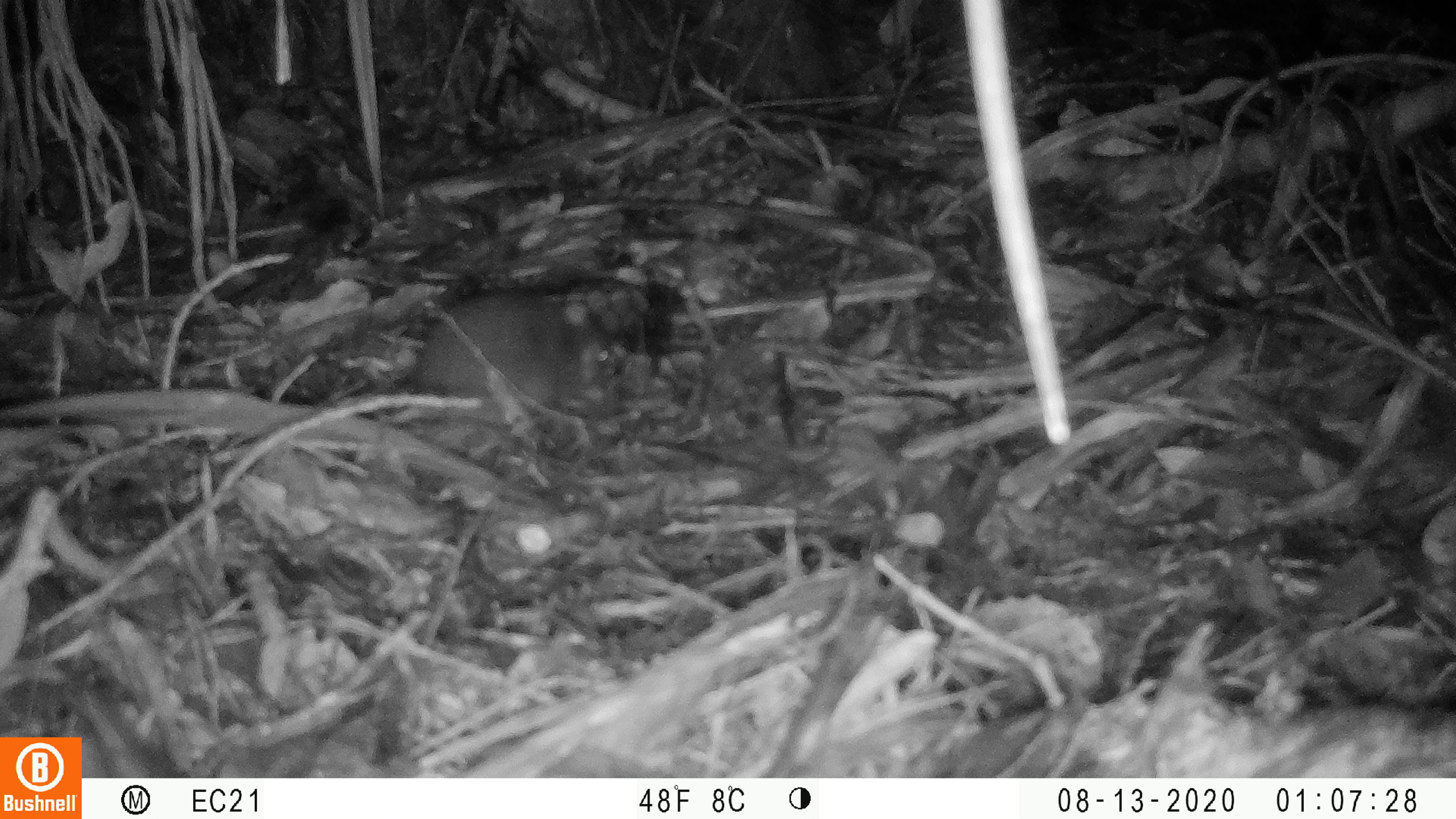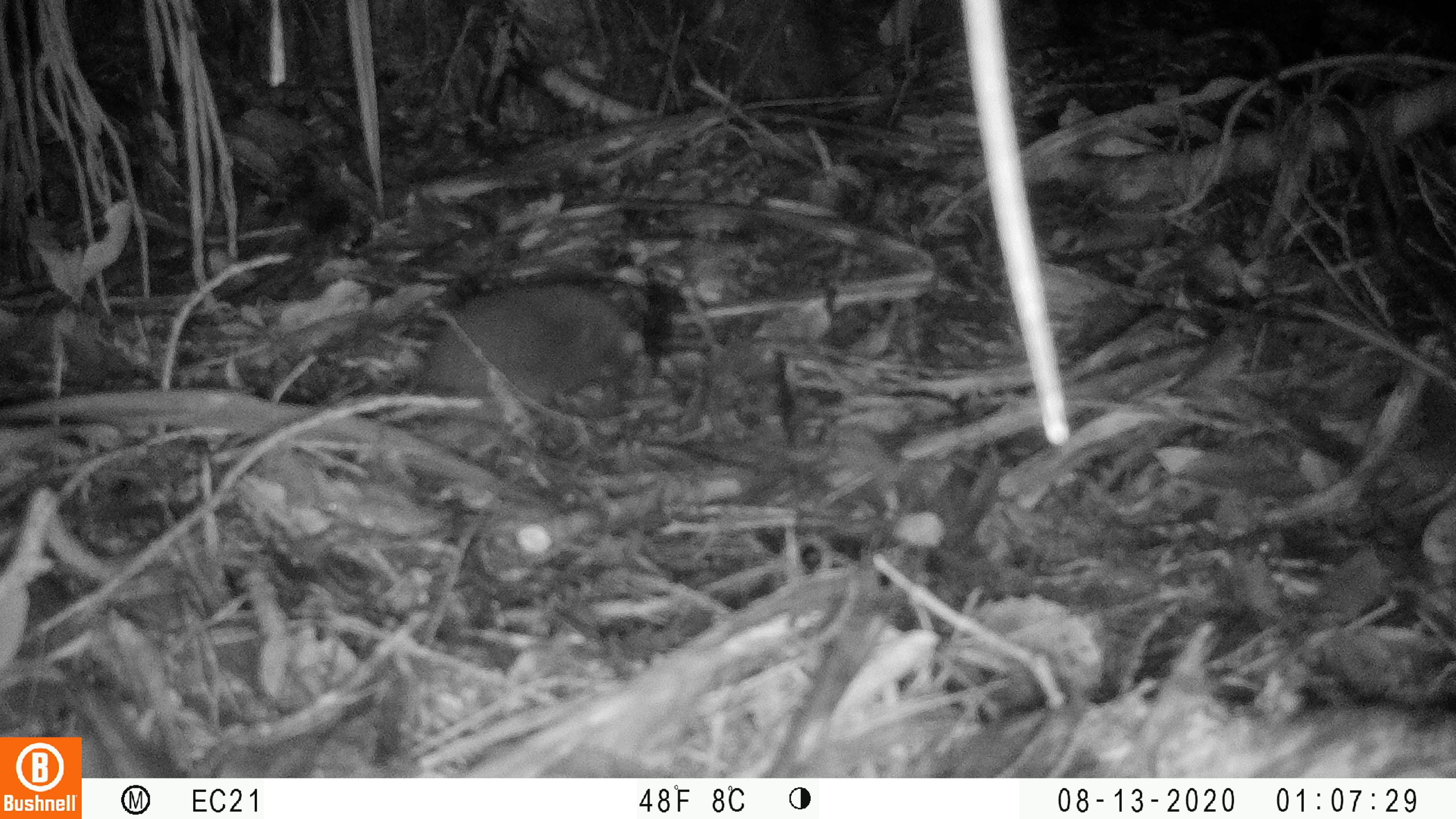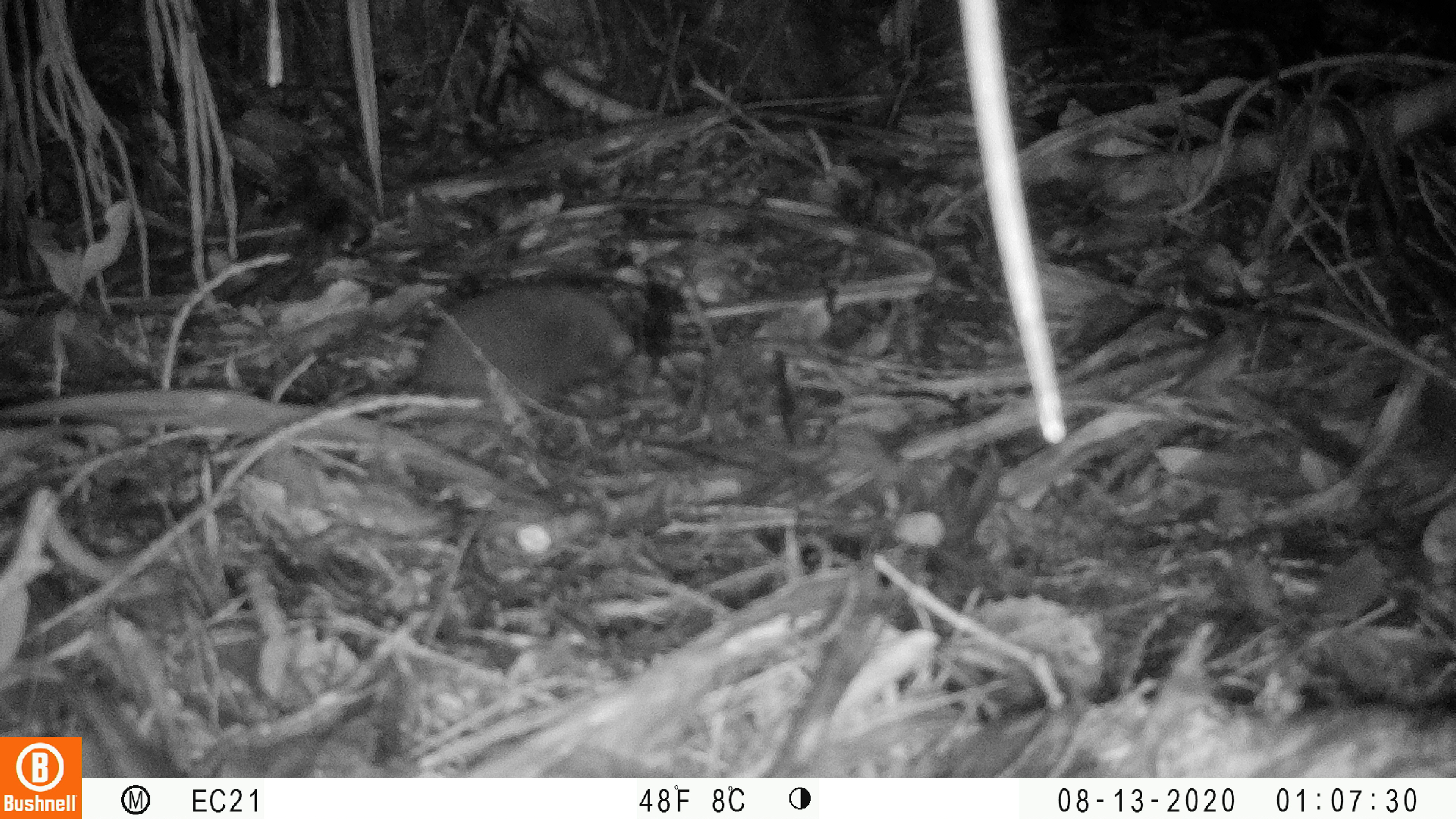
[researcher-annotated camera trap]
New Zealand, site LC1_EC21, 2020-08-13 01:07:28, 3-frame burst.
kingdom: Animalia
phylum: Chordata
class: Mammalia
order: Rodentia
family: Muridae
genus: Rattus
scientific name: Rattus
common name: rat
Rat (Rattus).